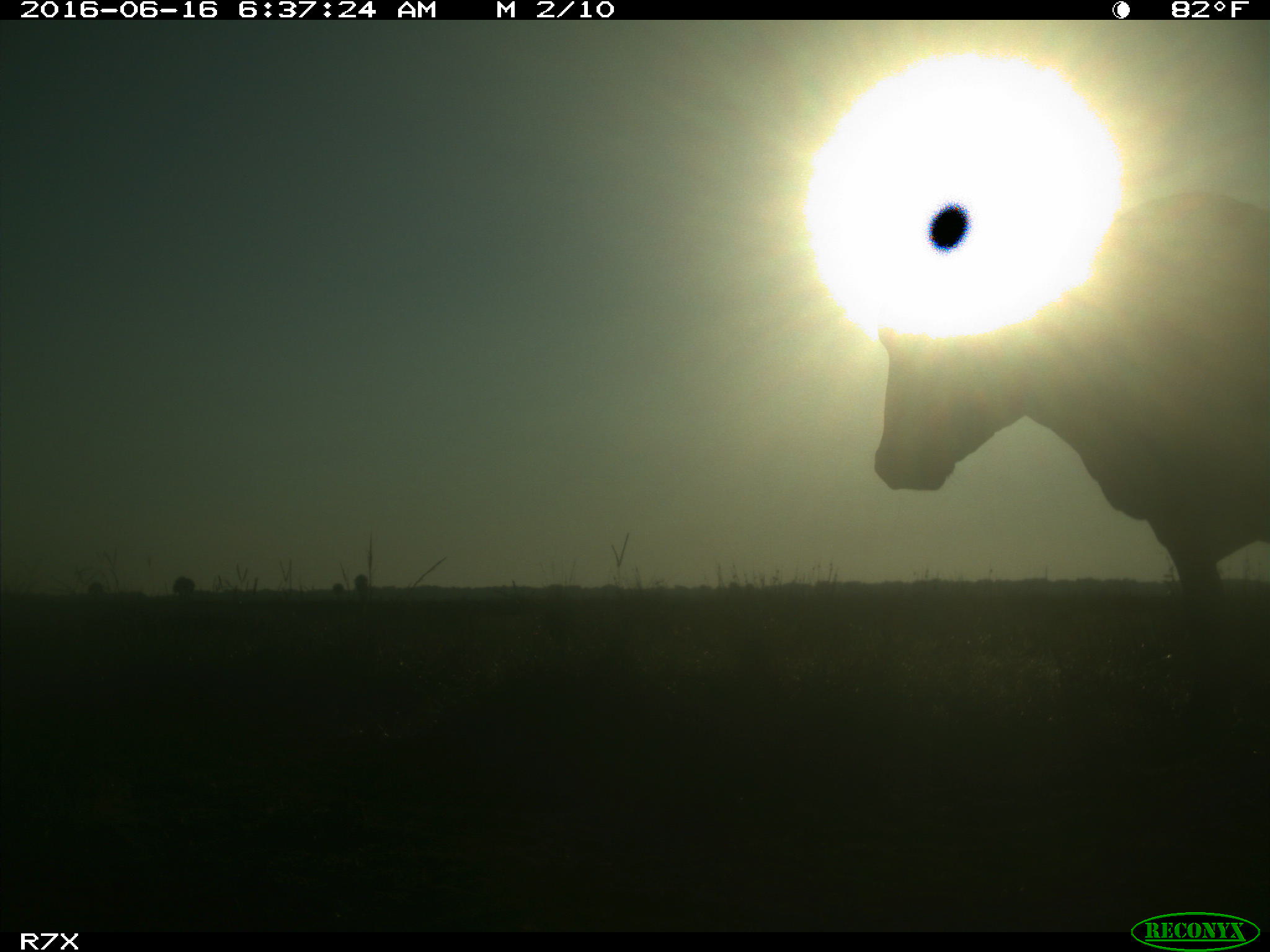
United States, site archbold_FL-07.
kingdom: Animalia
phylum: Chordata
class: Mammalia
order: Artiodactyla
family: Bovidae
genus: Bos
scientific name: Bos taurus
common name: domestic cow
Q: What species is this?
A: Bos taurus (domestic cow).